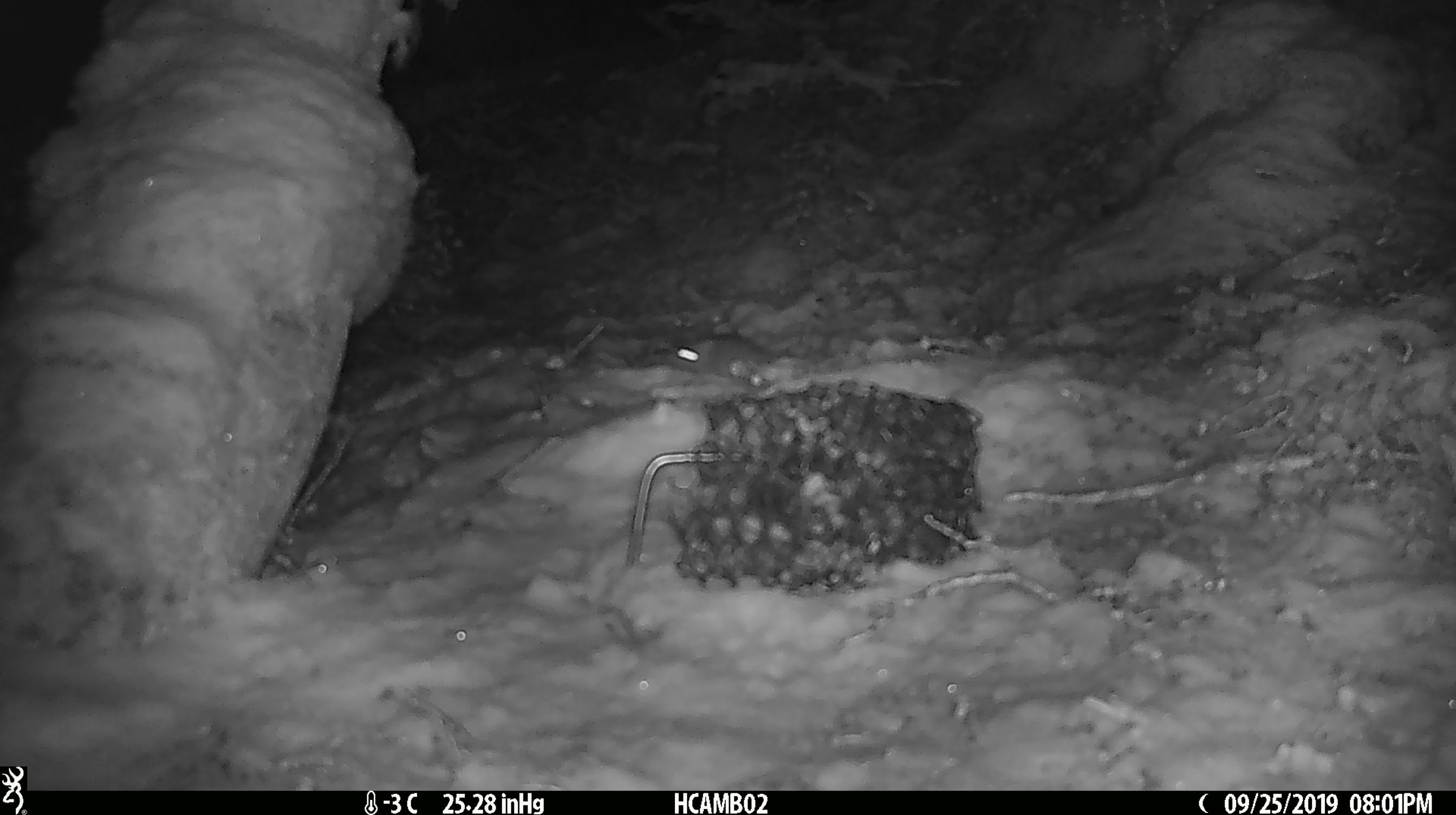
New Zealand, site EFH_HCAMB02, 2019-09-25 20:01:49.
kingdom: Animalia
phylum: Chordata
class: Mammalia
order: Rodentia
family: Muridae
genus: Mus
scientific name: Mus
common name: mouse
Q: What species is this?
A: Mouse (Mus).